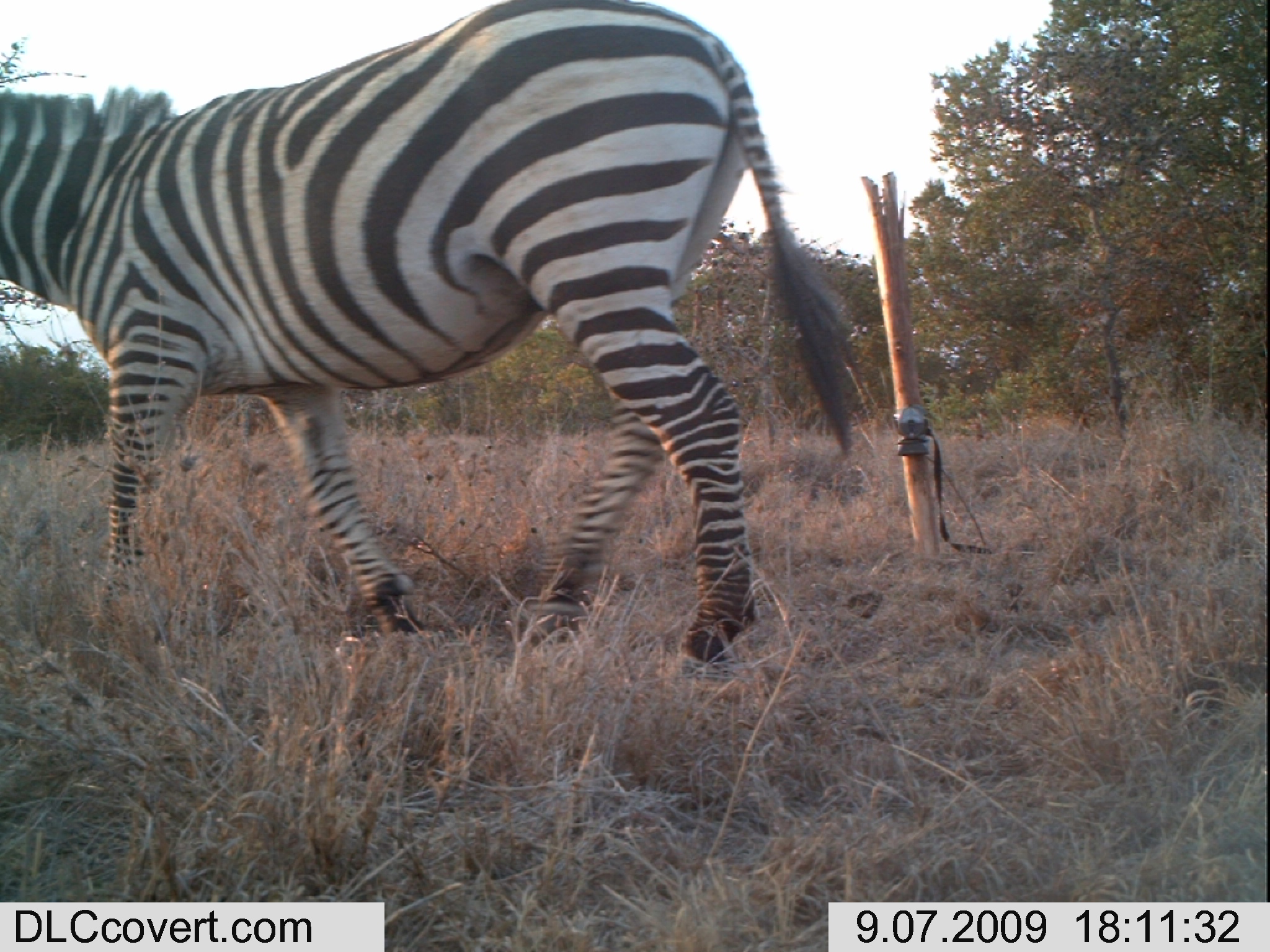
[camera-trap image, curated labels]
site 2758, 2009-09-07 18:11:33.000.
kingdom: Animalia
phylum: Chordata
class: Mammalia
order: Perissodactyla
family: Equidae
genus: Equus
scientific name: Equus quagga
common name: plains zebra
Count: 1.